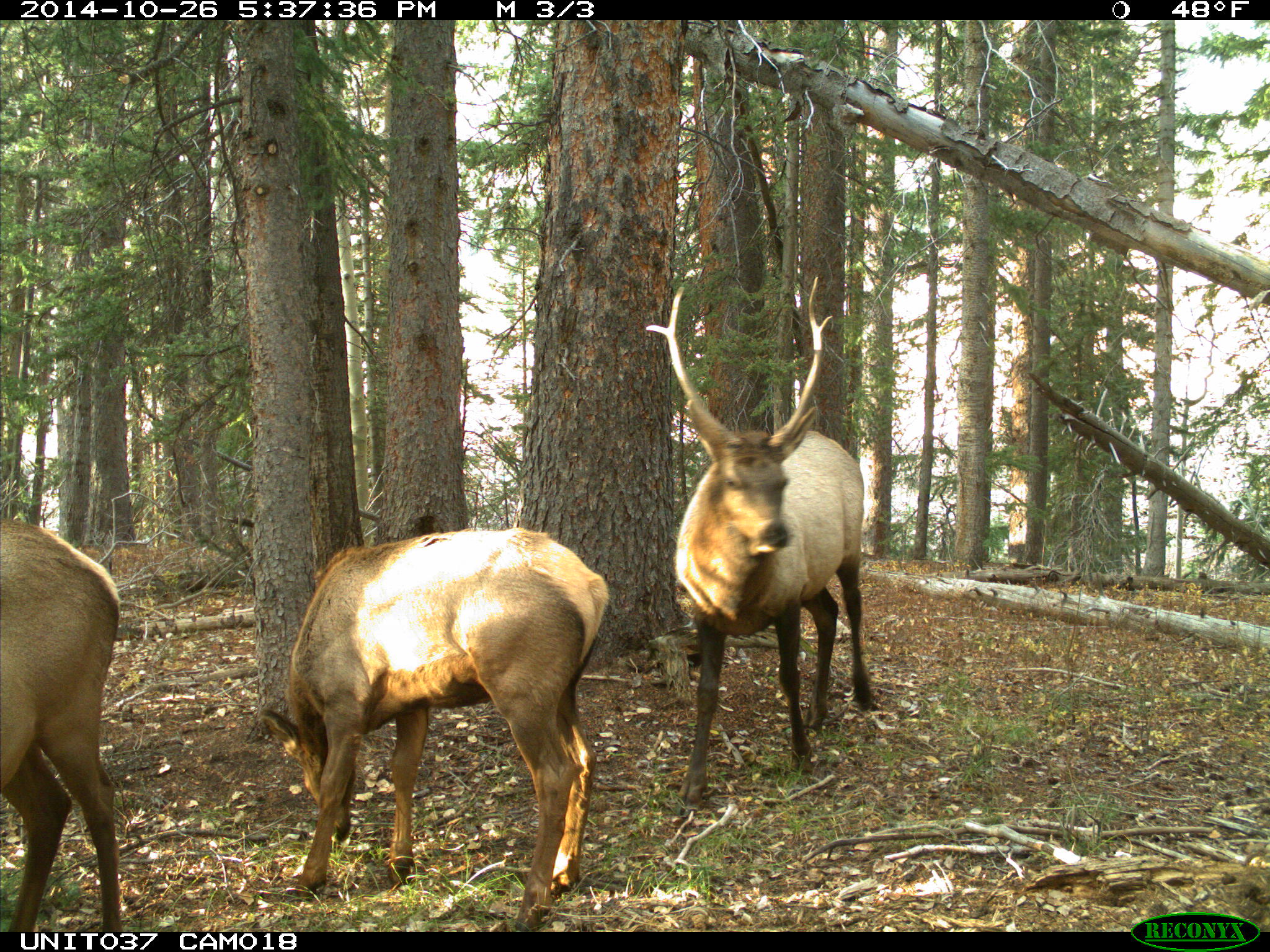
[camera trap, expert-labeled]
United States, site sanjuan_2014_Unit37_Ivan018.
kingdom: Animalia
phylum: Chordata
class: Mammalia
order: Artiodactyla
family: Cervidae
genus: Cervus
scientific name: Cervus elaphus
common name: red deer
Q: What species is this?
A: Cervus elaphus (red deer).